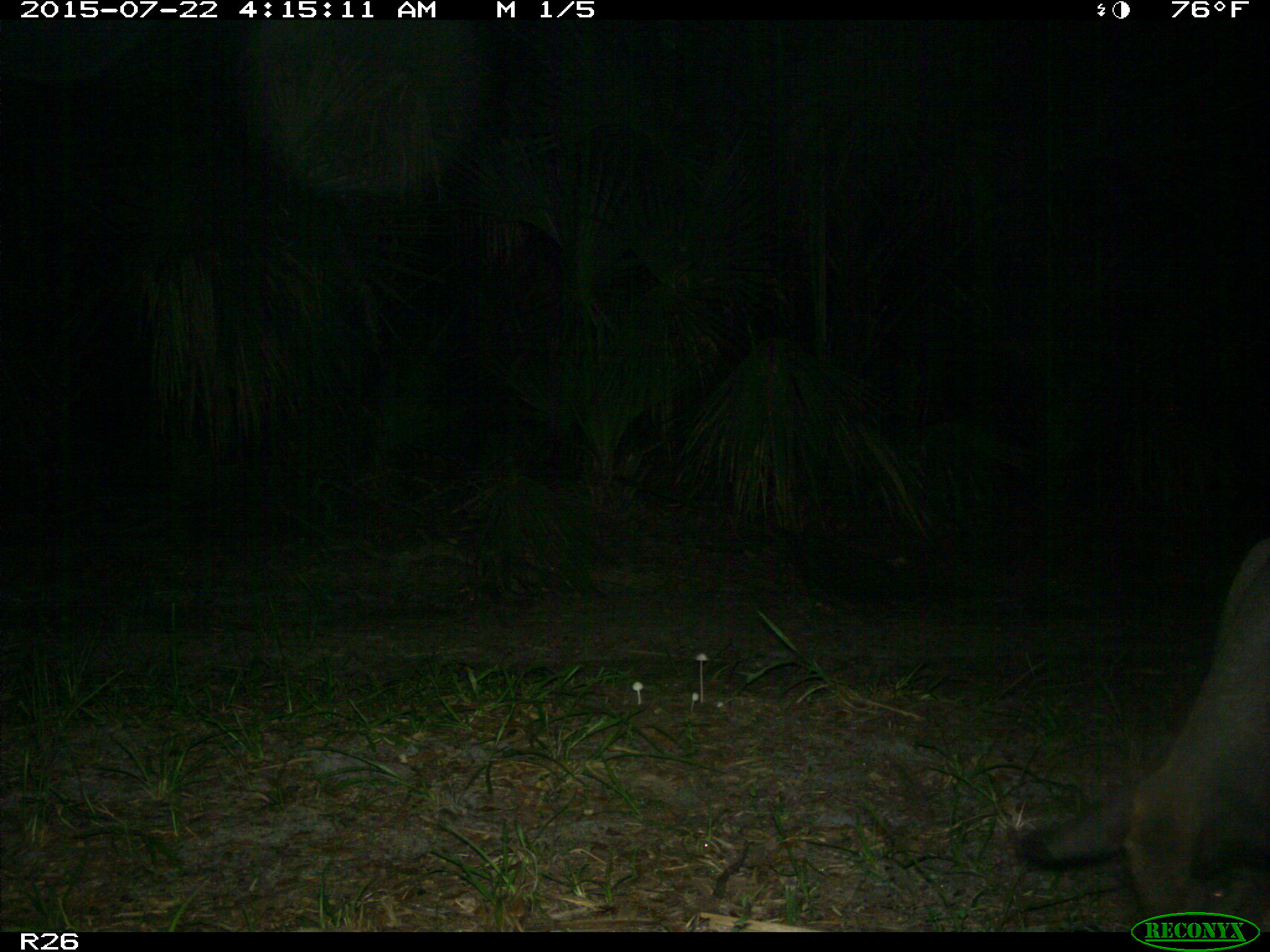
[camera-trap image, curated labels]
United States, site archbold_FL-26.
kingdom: Animalia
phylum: Chordata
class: Mammalia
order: Artiodactyla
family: Suidae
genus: Sus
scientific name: Sus scrofa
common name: wild boar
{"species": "Sus scrofa (wild boar)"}